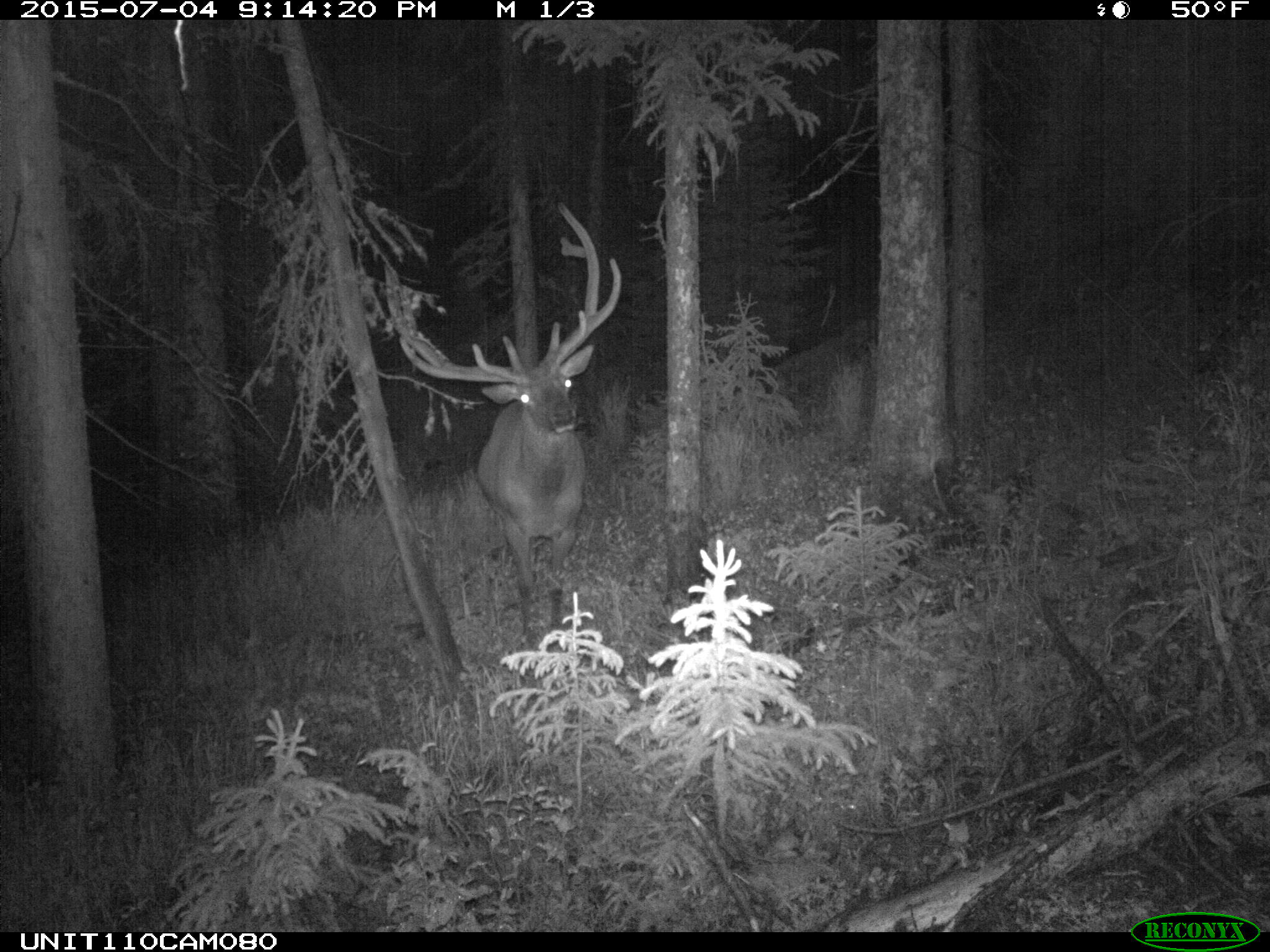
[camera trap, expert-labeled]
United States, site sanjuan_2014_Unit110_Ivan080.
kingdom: Animalia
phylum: Chordata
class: Mammalia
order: Artiodactyla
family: Cervidae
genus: Cervus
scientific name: Cervus elaphus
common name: red deer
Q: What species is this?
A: Cervus elaphus (red deer).